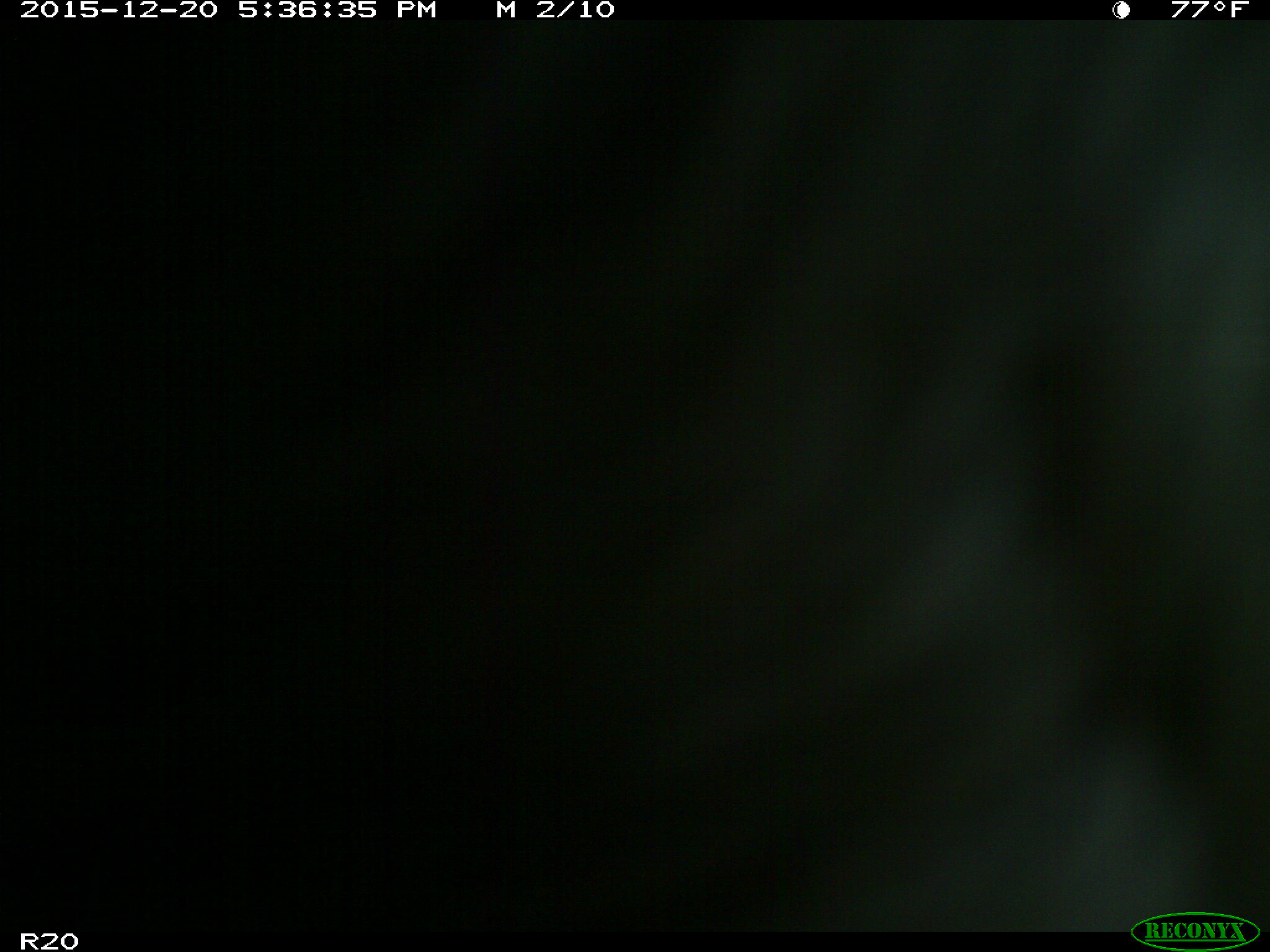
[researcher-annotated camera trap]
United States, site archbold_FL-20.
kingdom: Animalia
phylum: Chordata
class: Mammalia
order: Artiodactyla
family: Bovidae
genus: Bos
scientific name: Bos taurus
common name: domestic cow